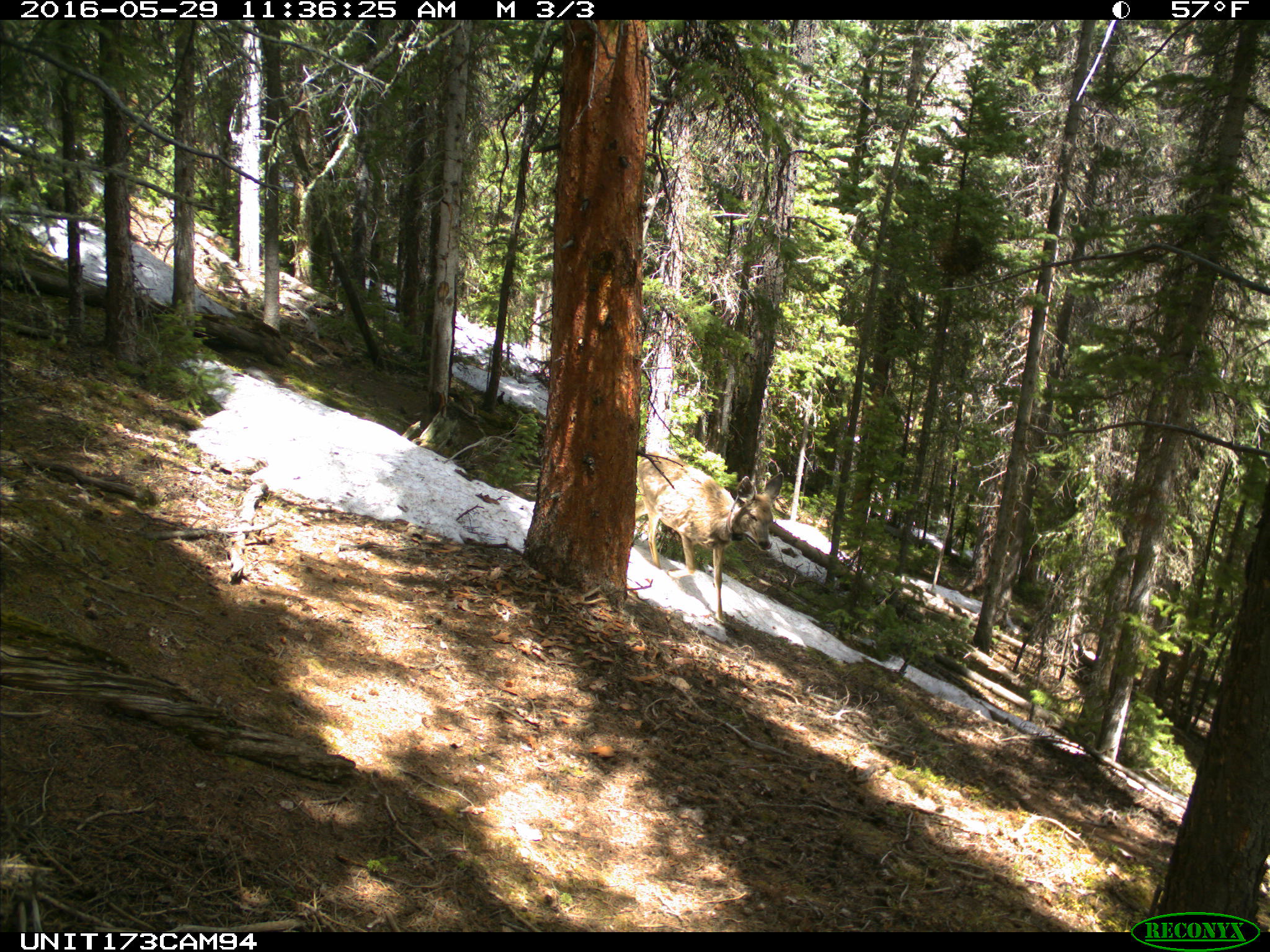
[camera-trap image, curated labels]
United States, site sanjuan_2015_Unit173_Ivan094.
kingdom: Animalia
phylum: Chordata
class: Mammalia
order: Artiodactyla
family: Cervidae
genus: Odocoileus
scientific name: Odocoileus hemionus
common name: mule deer